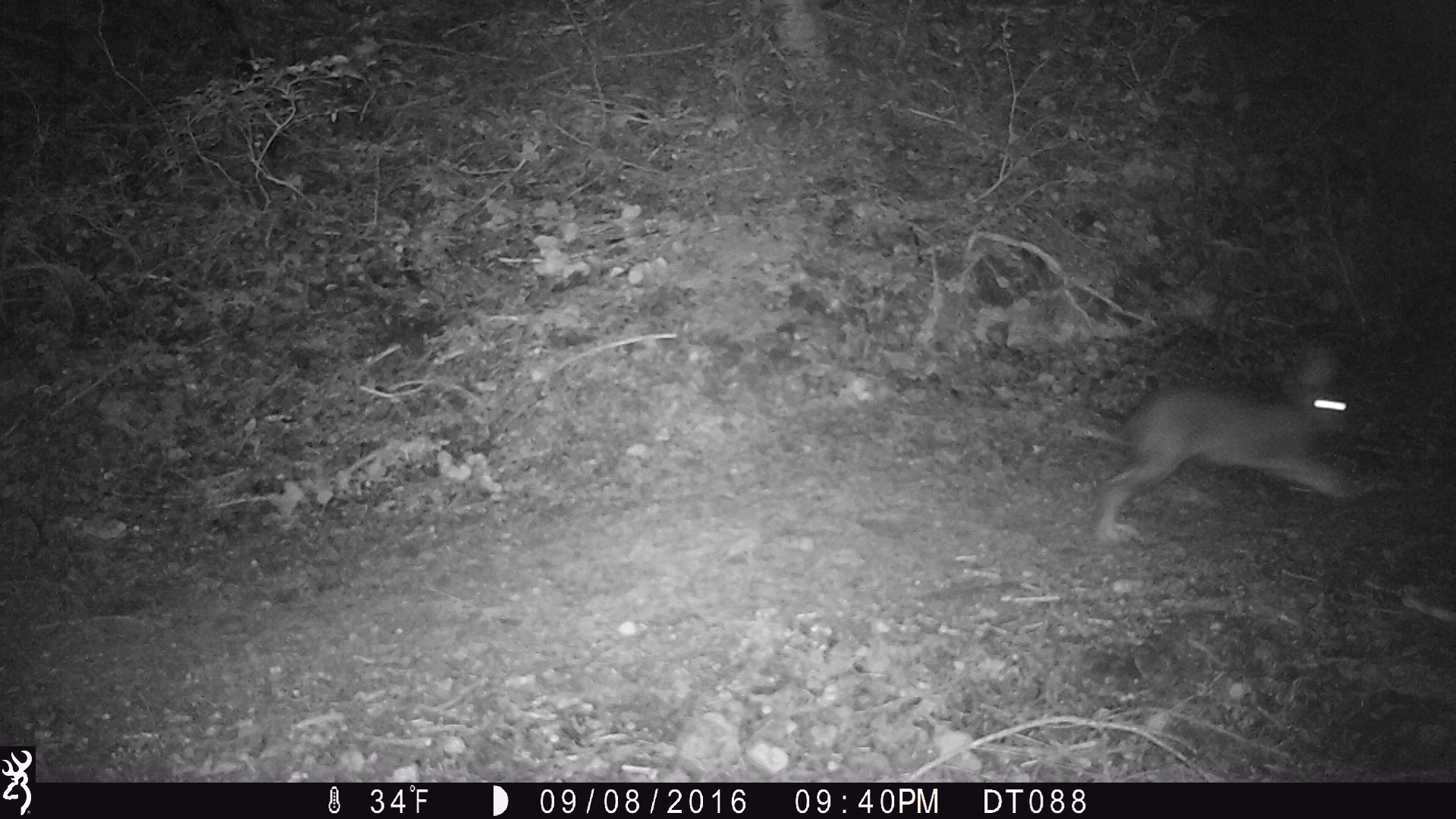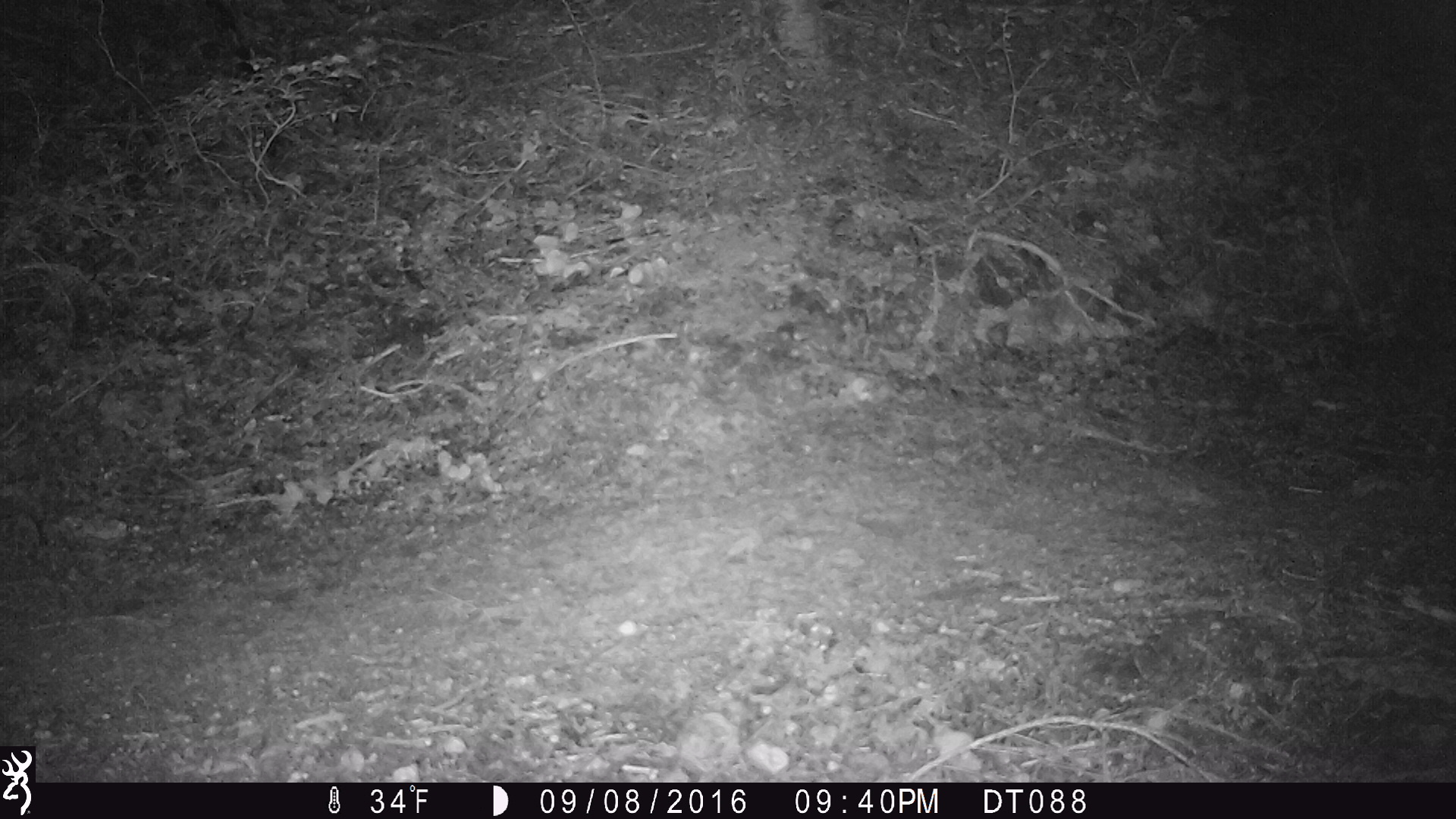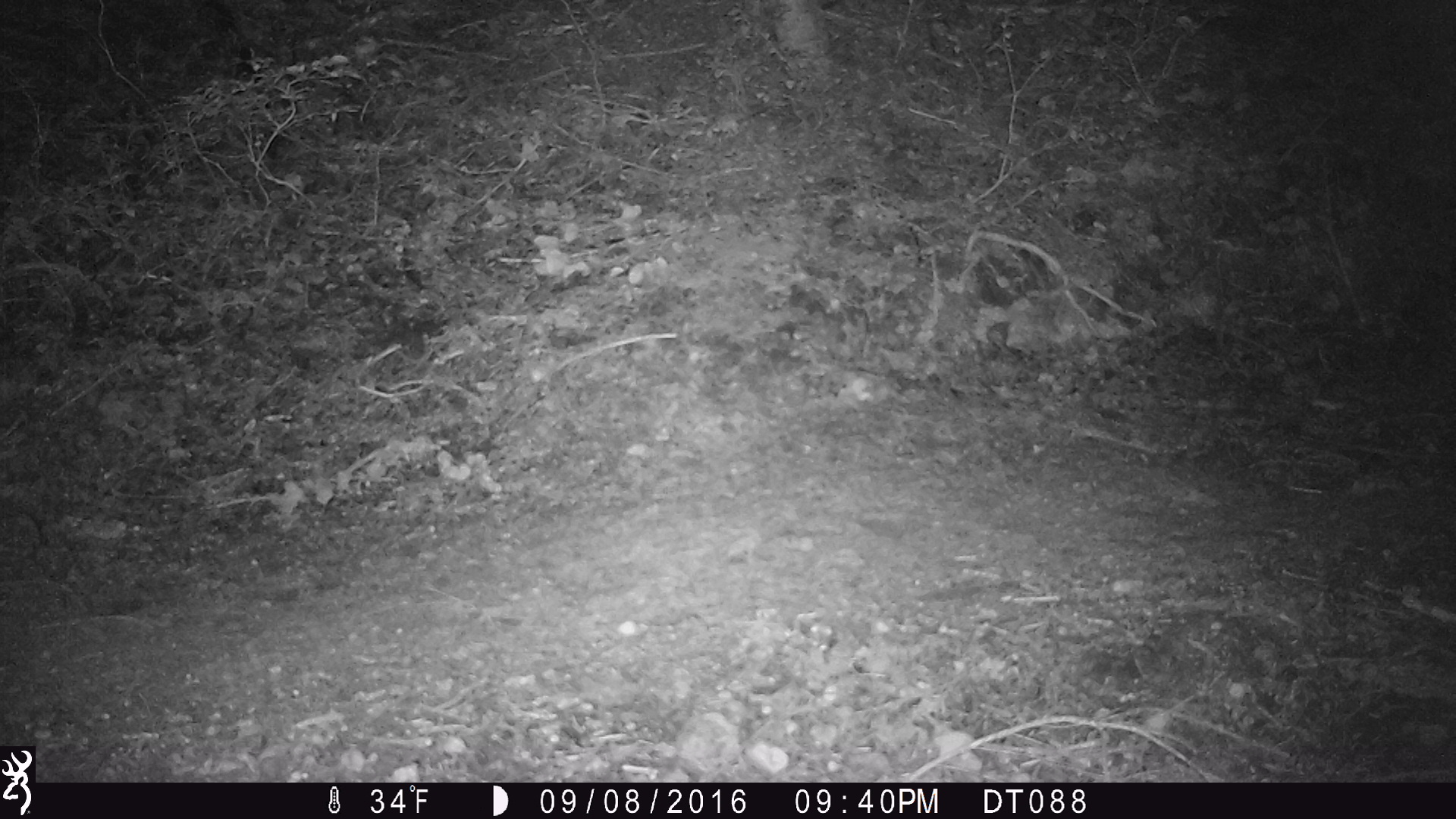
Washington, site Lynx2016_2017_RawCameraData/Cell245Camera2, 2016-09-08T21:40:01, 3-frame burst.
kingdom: Animalia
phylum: Chordata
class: Mammalia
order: Lagomorpha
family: Leporidae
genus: Lepus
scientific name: Lepus americanus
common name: snowshoe hare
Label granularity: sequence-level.